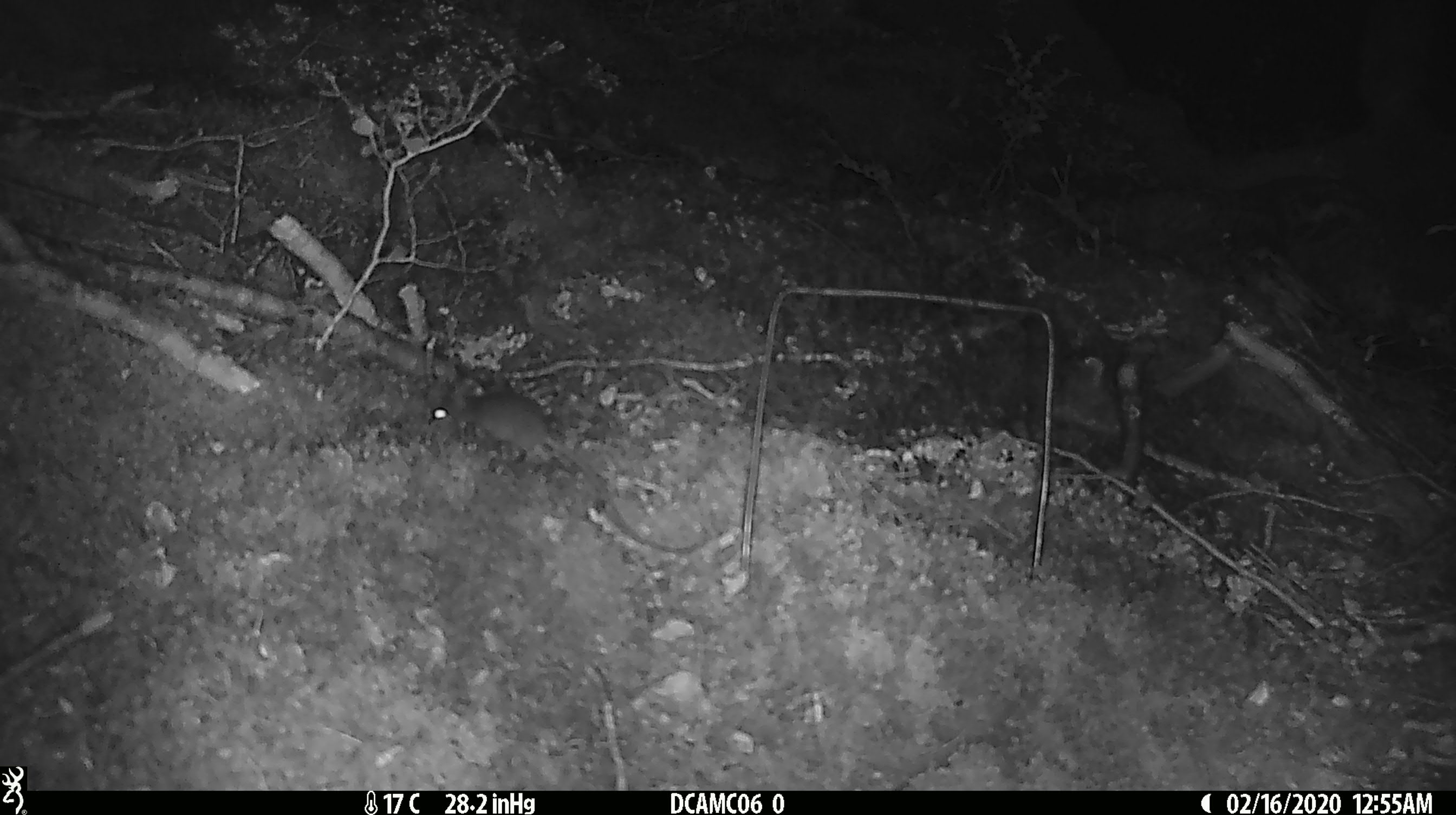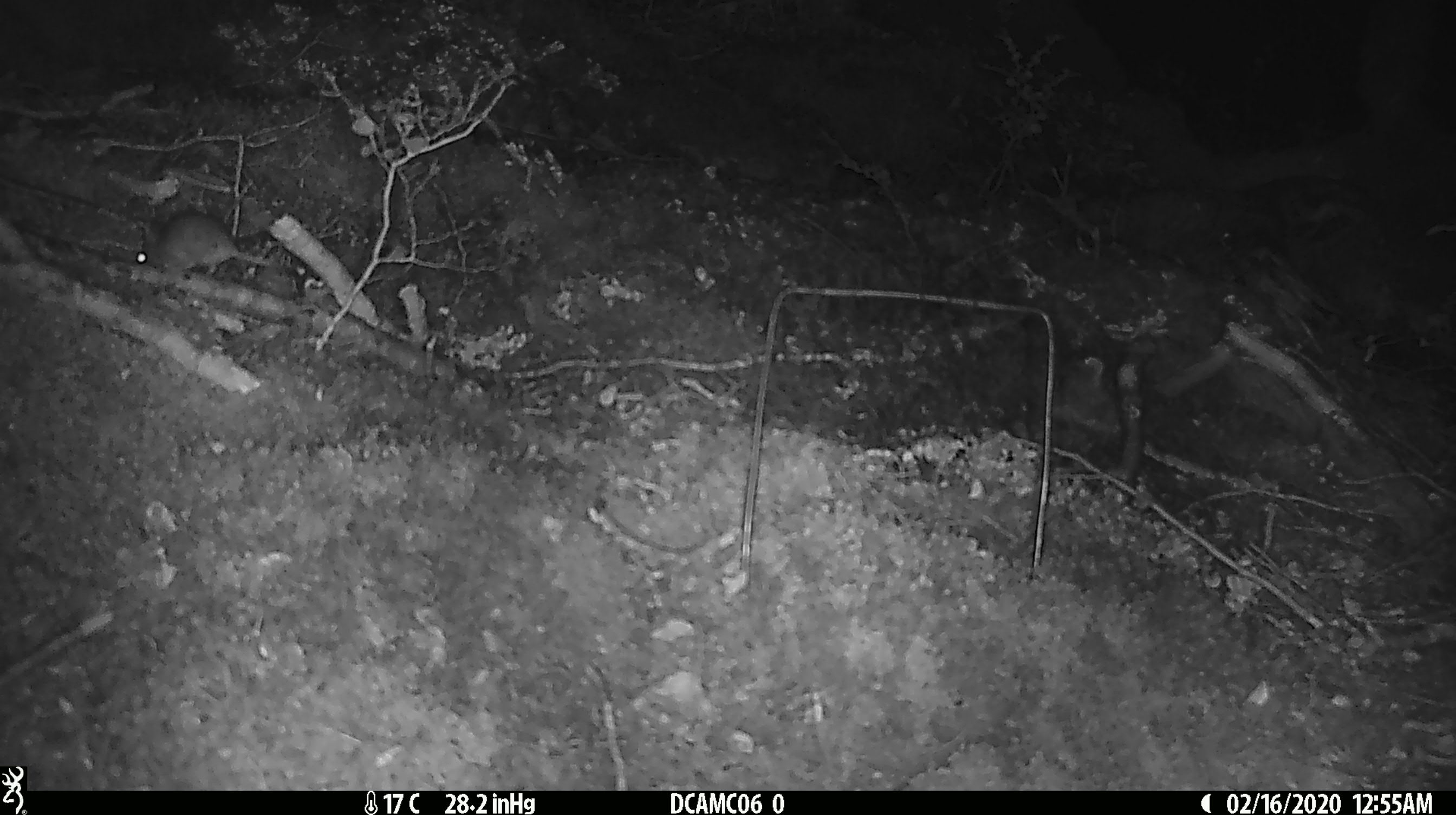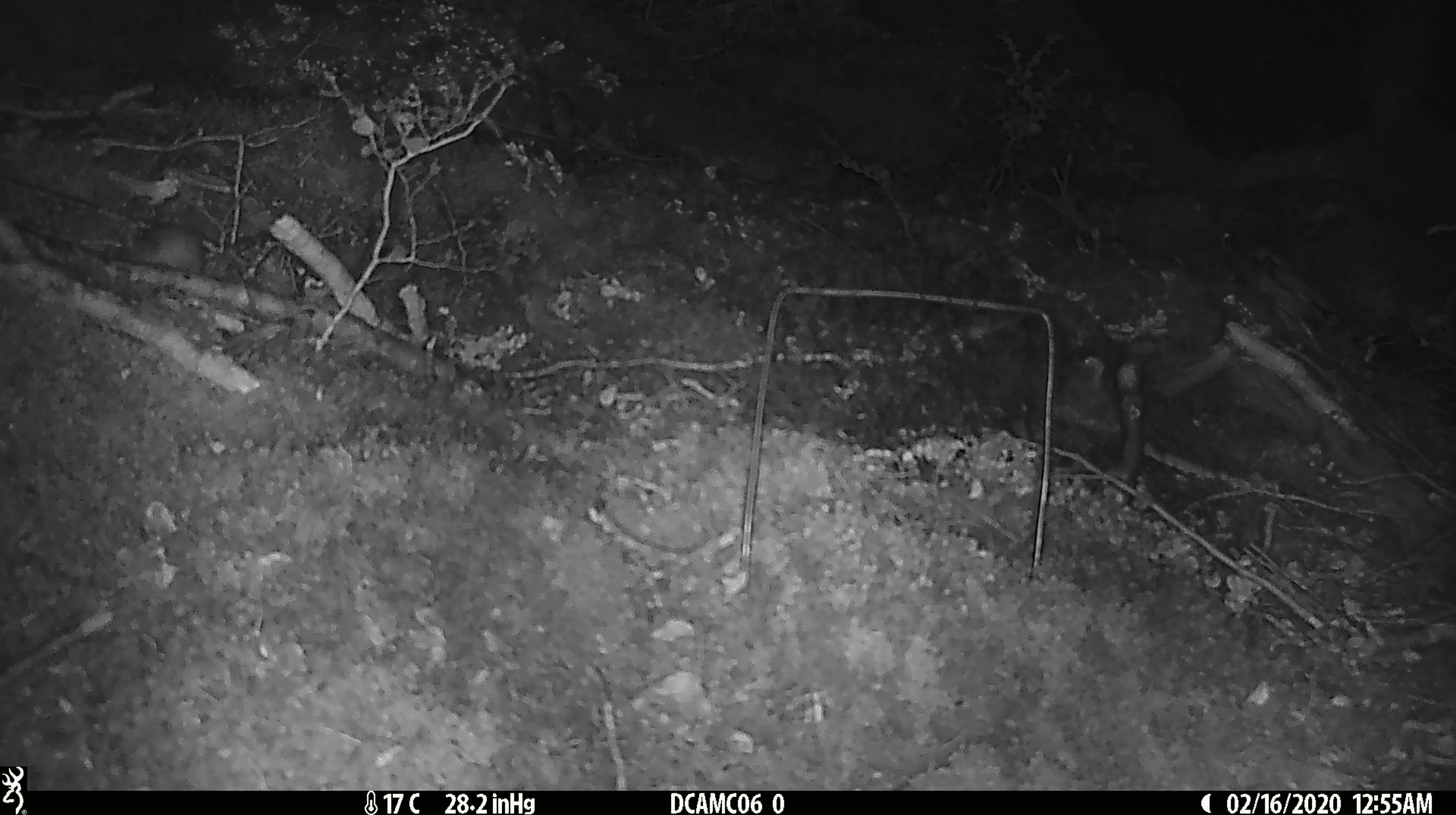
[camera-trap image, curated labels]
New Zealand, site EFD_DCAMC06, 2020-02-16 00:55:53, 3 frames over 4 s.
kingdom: Animalia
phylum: Chordata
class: Mammalia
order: Rodentia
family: Muridae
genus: Mus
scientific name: Mus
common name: mouse